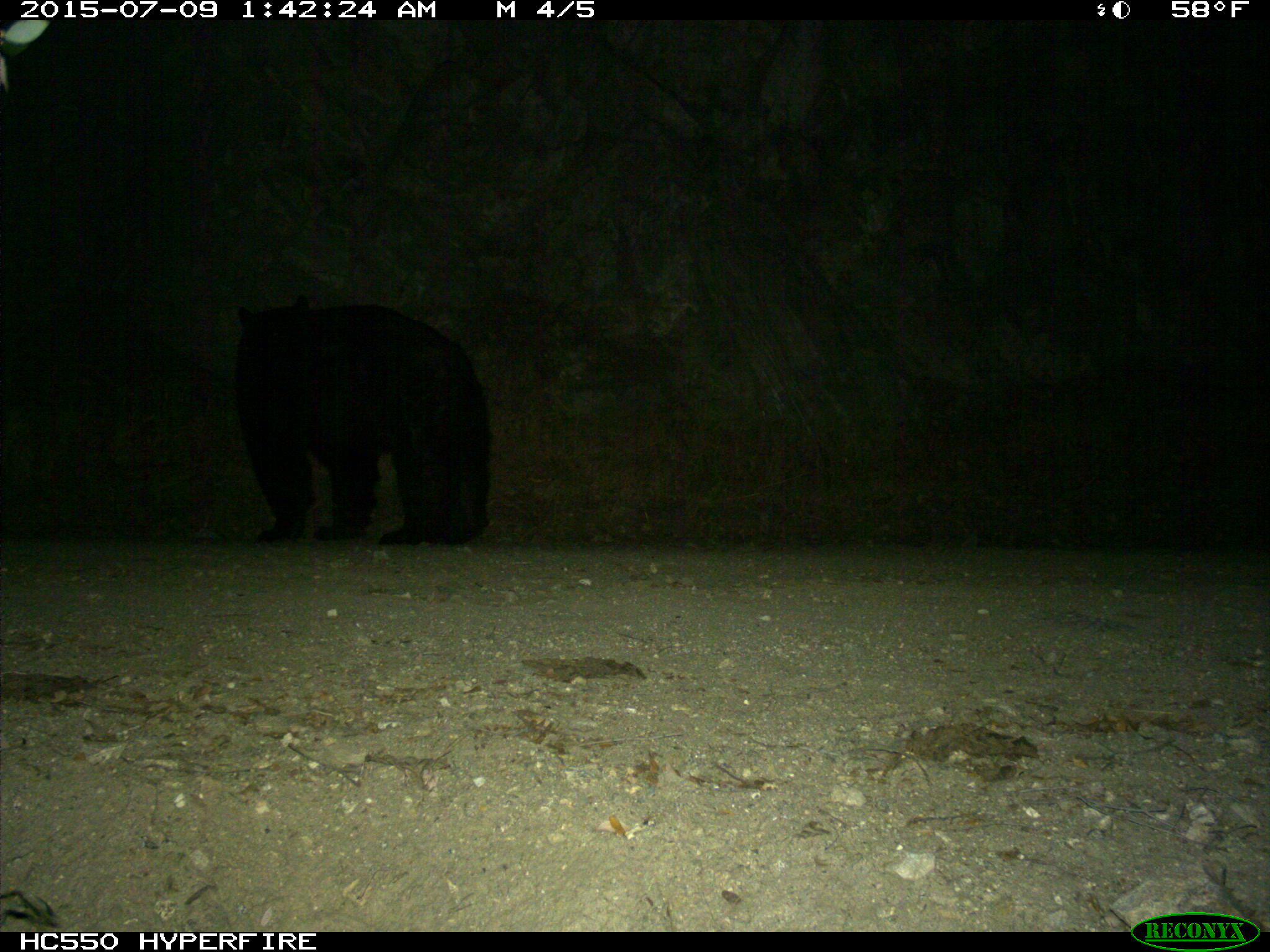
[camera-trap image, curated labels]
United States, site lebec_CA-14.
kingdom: Animalia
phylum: Chordata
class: Mammalia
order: Carnivora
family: Ursidae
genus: Ursus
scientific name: Ursus americanus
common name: american black bear